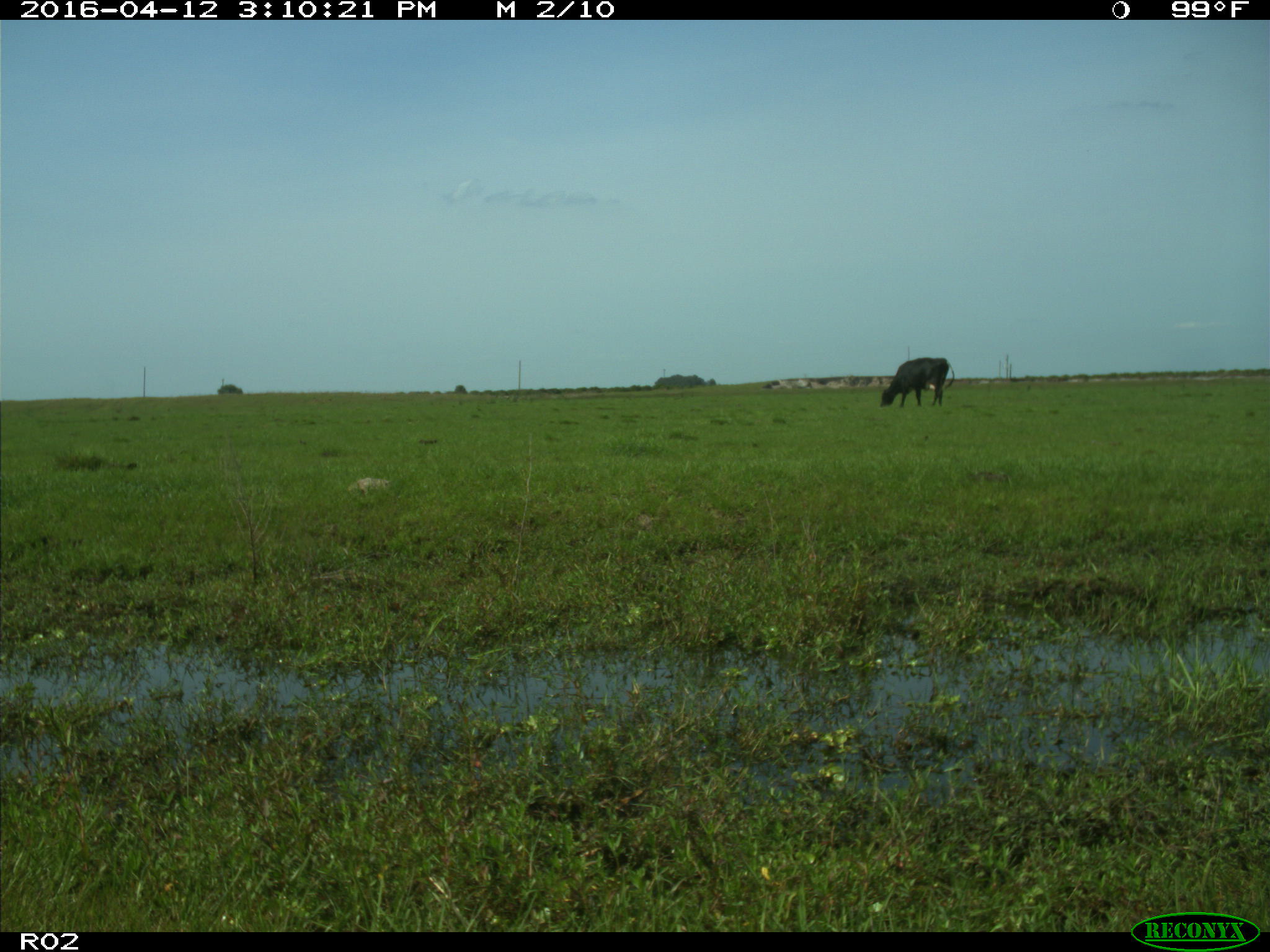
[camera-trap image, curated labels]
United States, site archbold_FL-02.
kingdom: Animalia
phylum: Chordata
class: Mammalia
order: Artiodactyla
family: Bovidae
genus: Bos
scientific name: Bos taurus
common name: domestic cow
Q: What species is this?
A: Bos taurus (domestic cow).